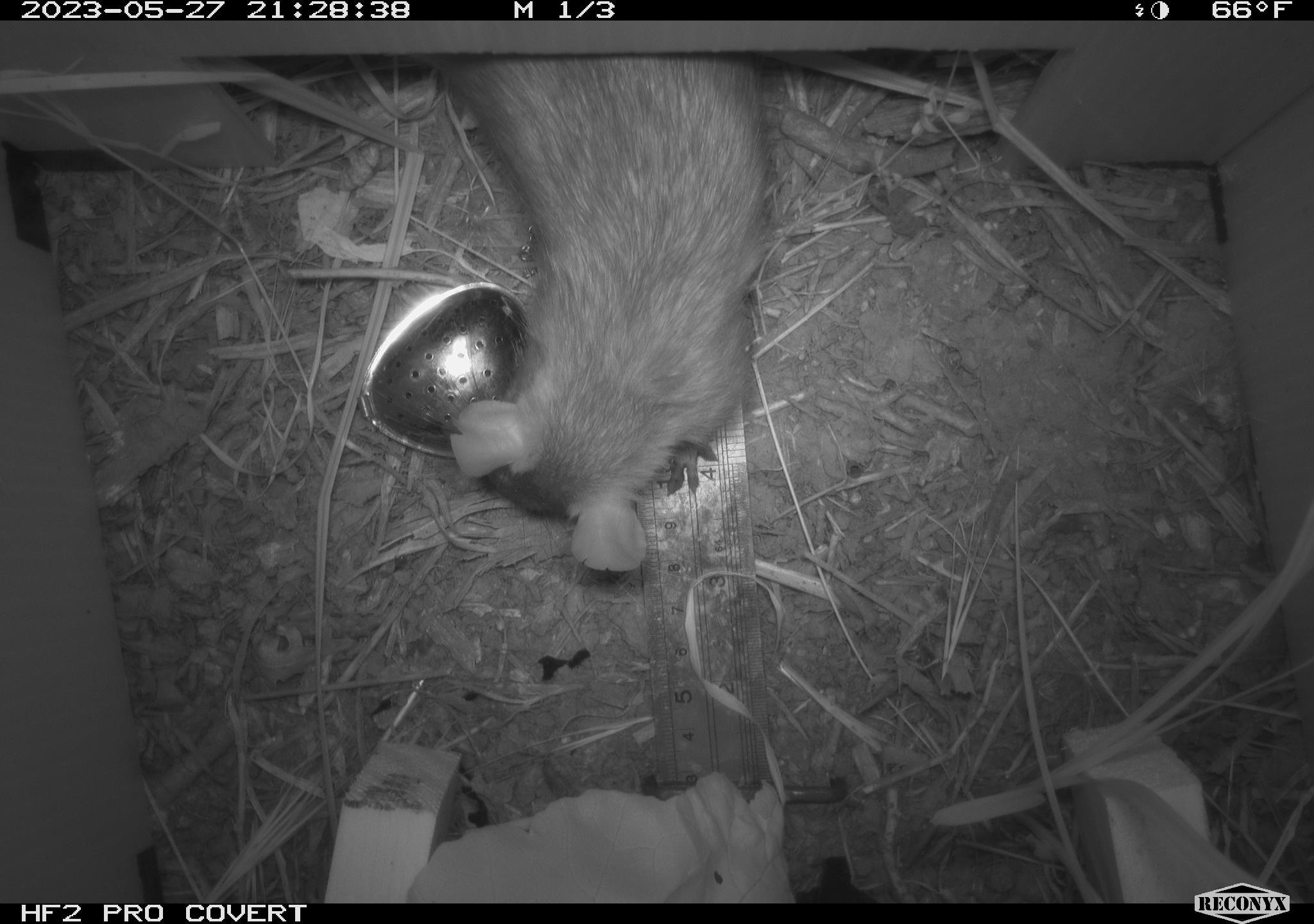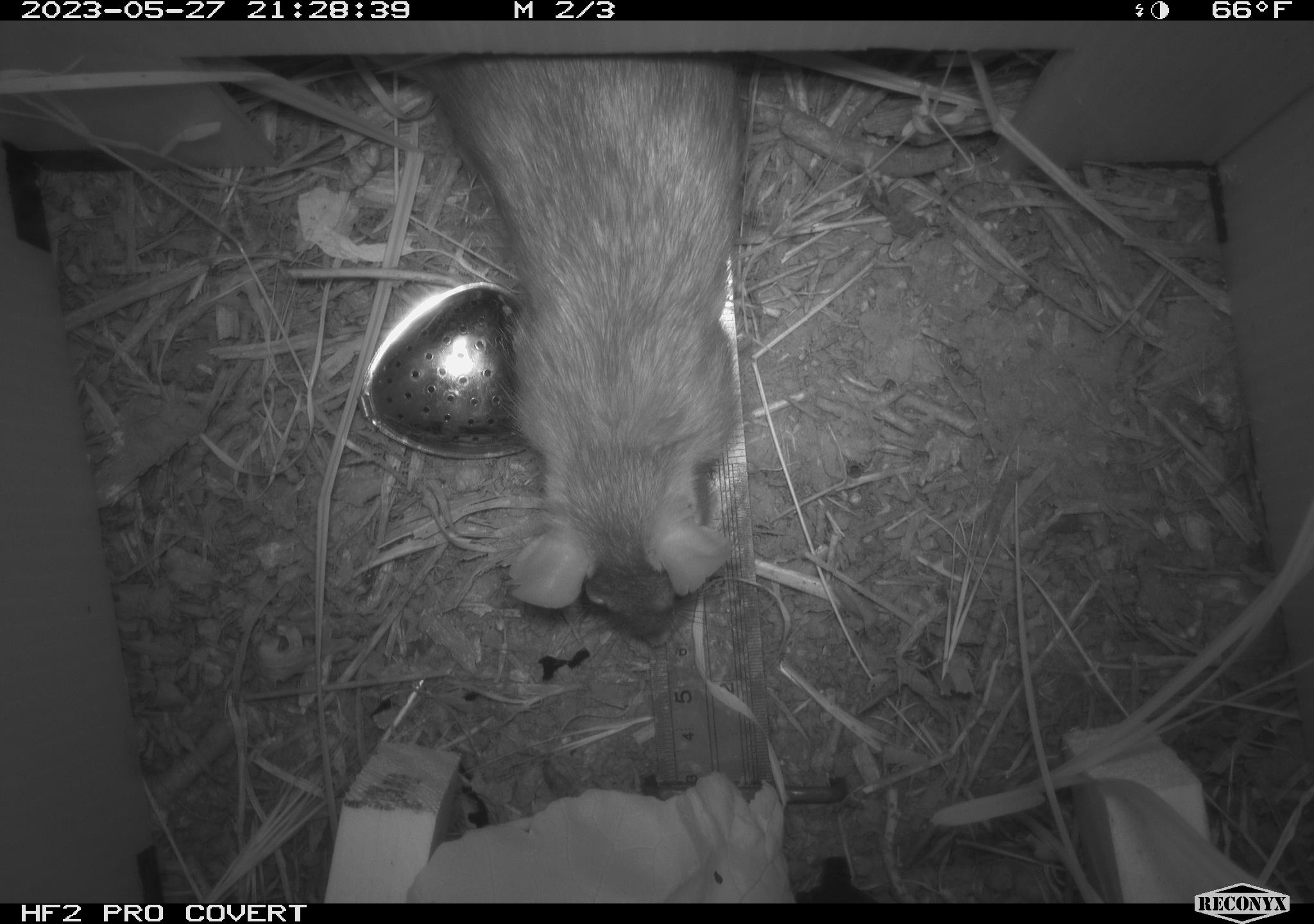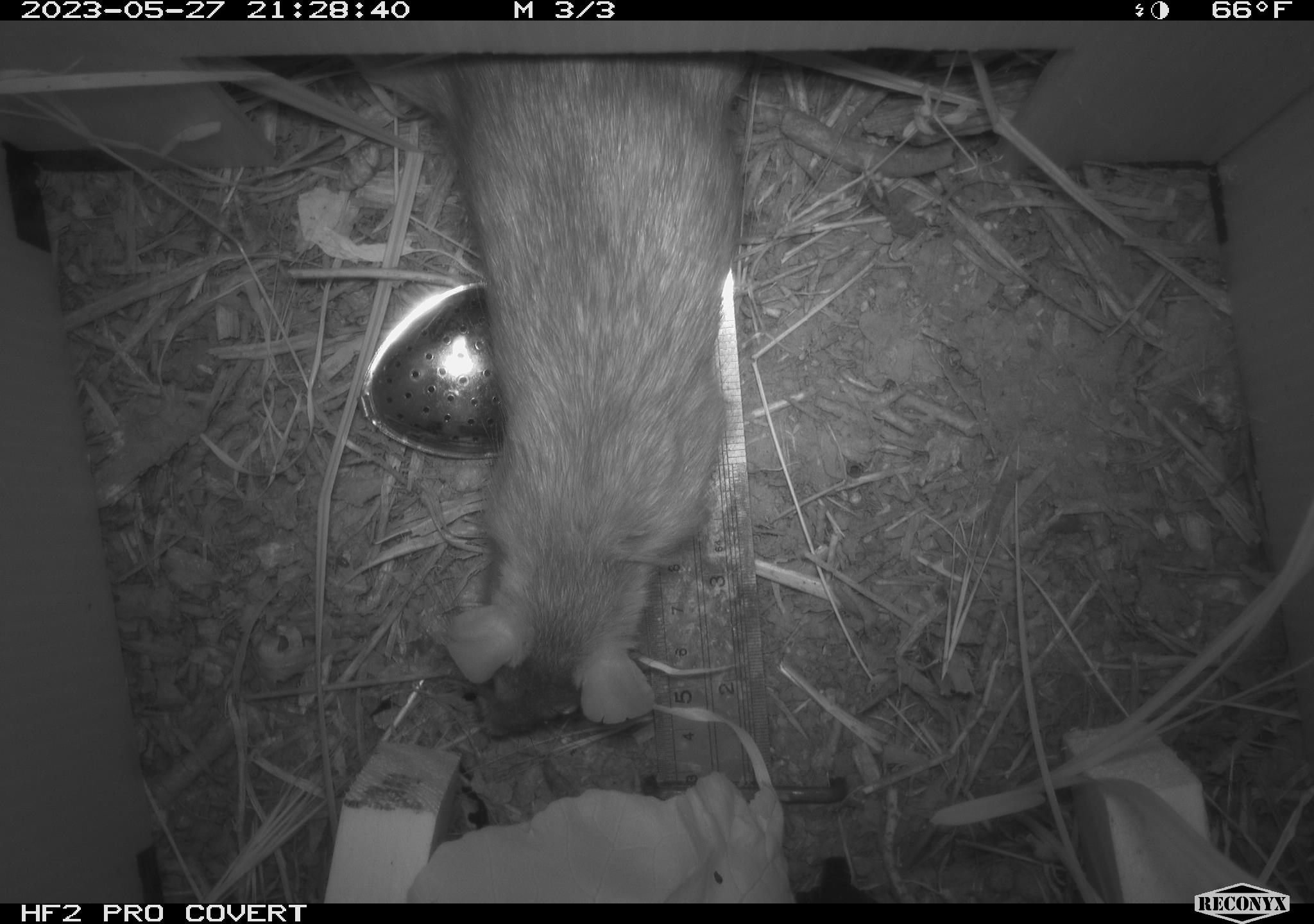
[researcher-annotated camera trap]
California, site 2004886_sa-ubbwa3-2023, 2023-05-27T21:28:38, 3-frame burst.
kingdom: Animalia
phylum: Chordata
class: Mammalia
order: Rodentia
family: Muridae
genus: Rattus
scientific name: Rattus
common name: rat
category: rattus species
Rattus species (rat) (Rattus).